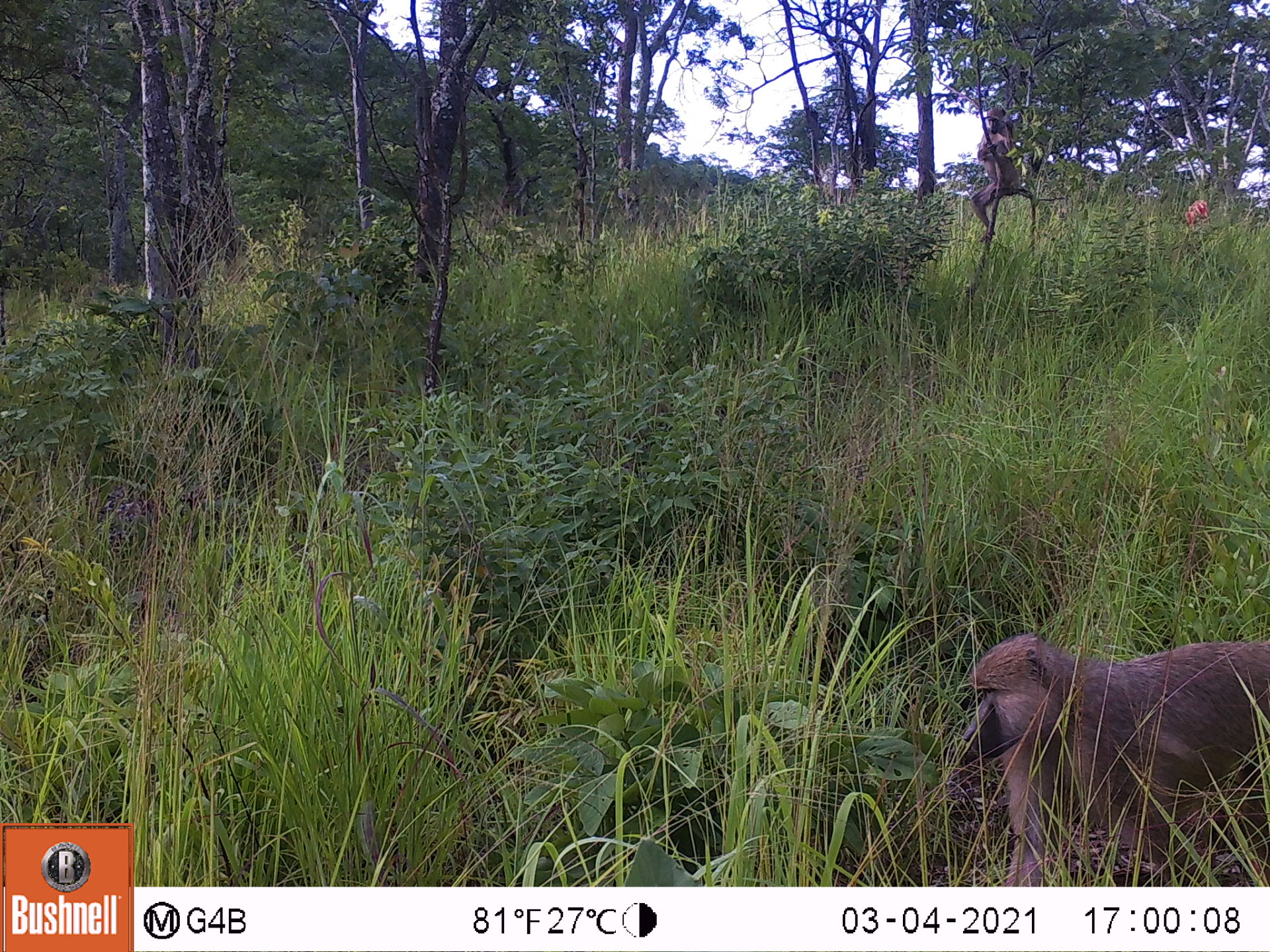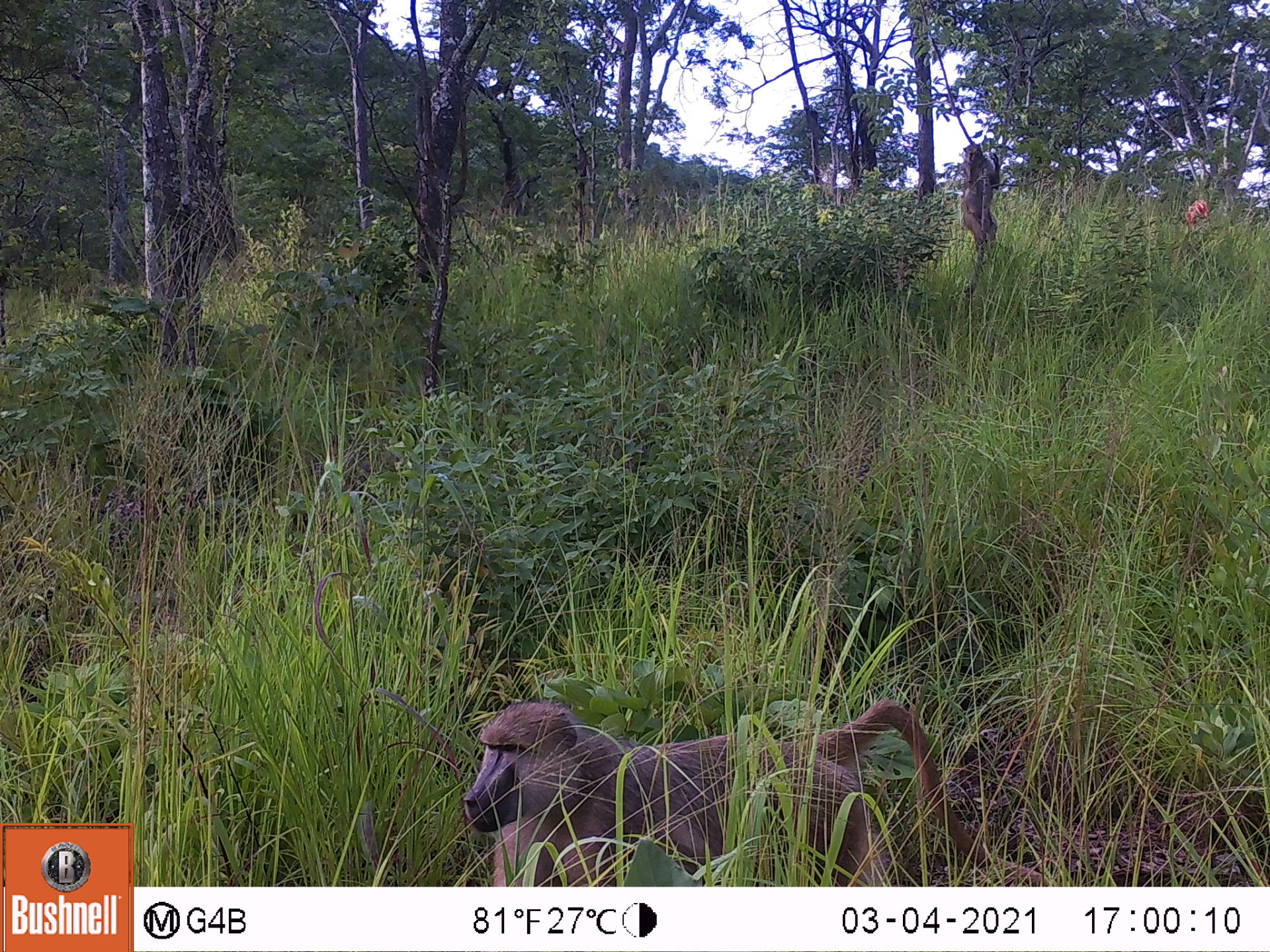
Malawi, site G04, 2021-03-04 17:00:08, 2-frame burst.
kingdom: Animalia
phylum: Chordata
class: Mammalia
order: Primates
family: Cercopithecidae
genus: Papio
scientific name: Papio cynocephalus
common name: yellow baboon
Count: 1.